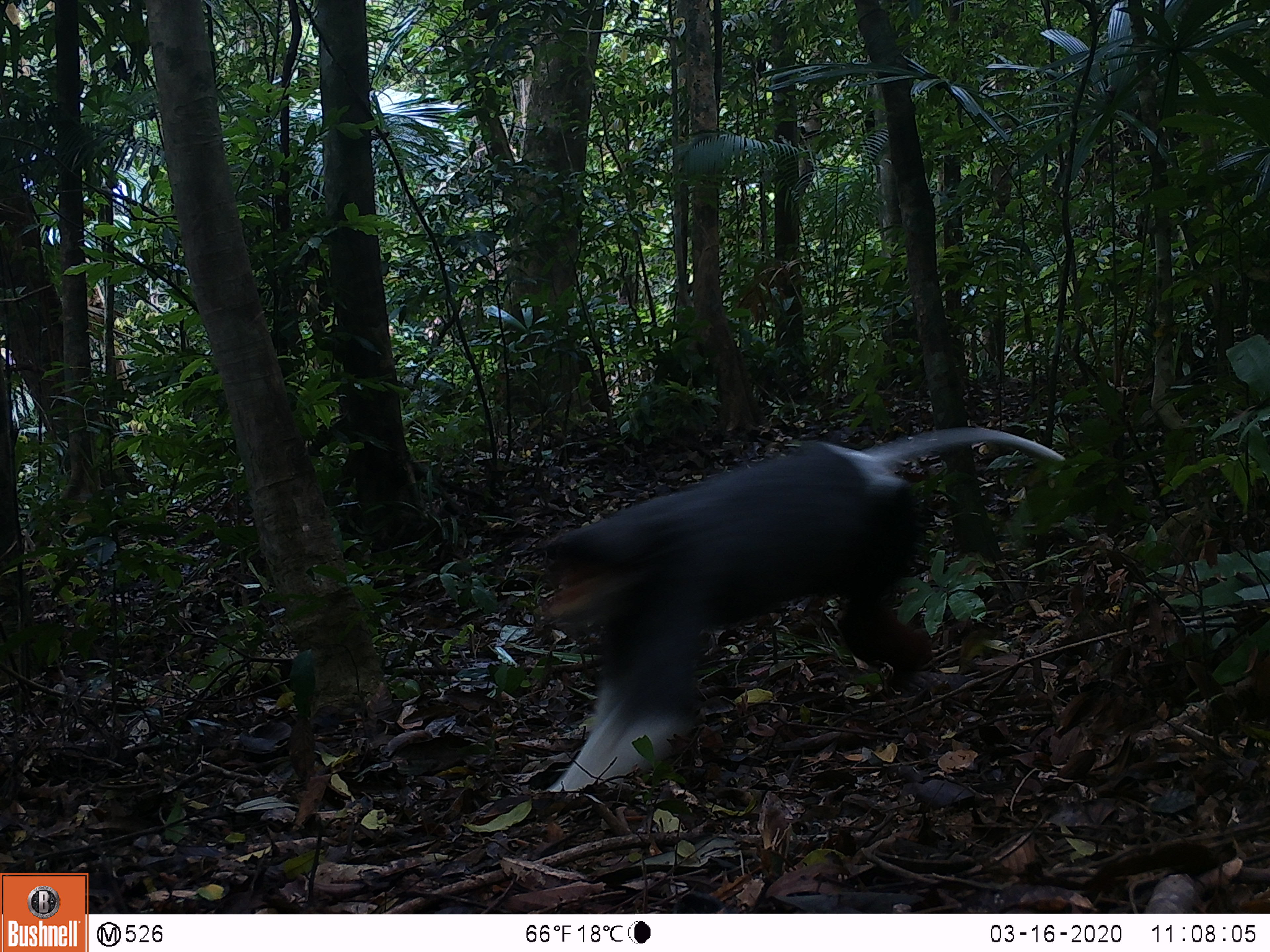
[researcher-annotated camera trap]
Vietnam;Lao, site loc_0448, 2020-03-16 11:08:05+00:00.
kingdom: Animalia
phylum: Chordata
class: Mammalia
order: Primates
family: Cercopithecidae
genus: Pygathrix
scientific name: Pygathrix nemaeus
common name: red-shanked douc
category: red shanked douc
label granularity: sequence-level